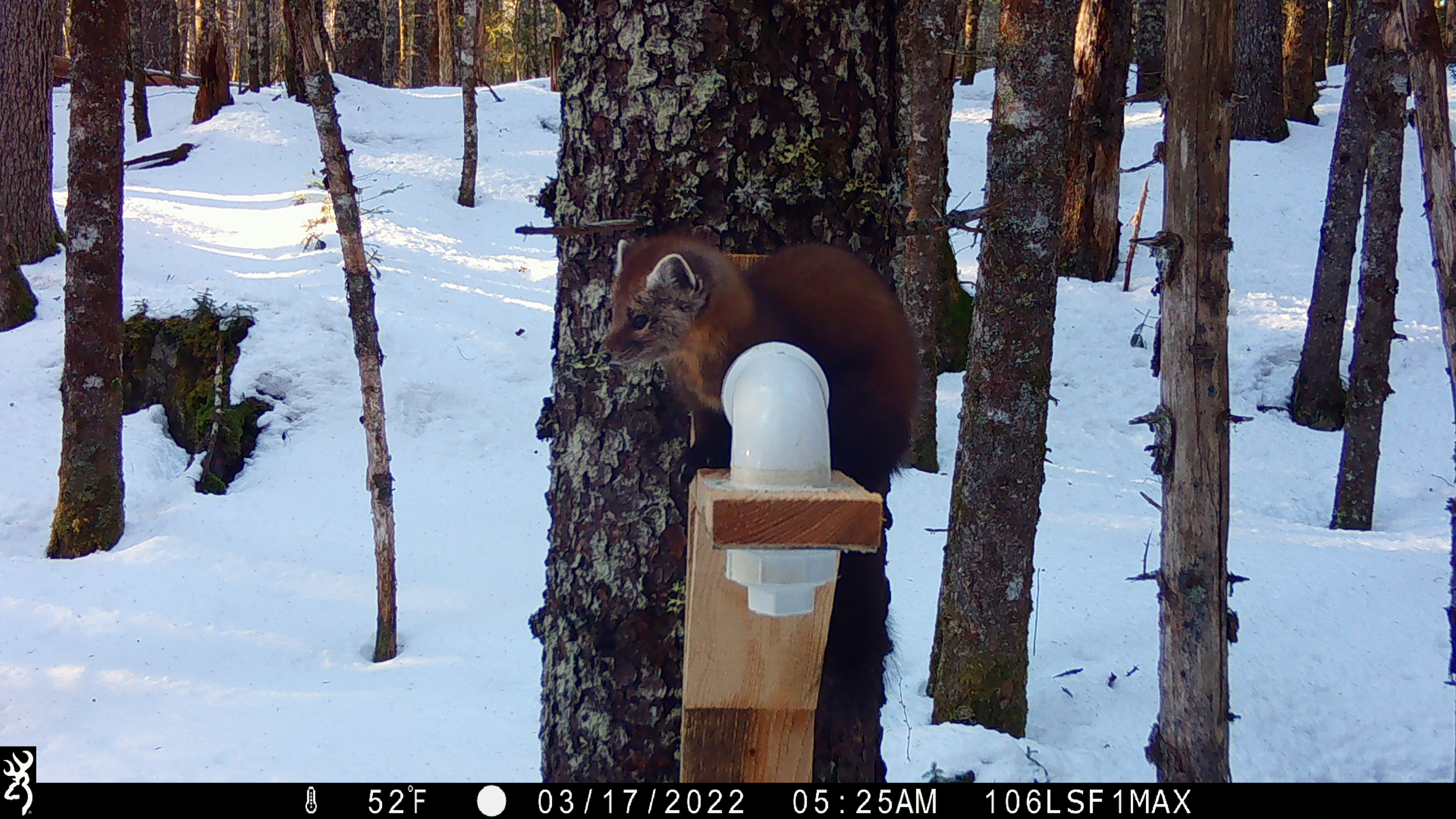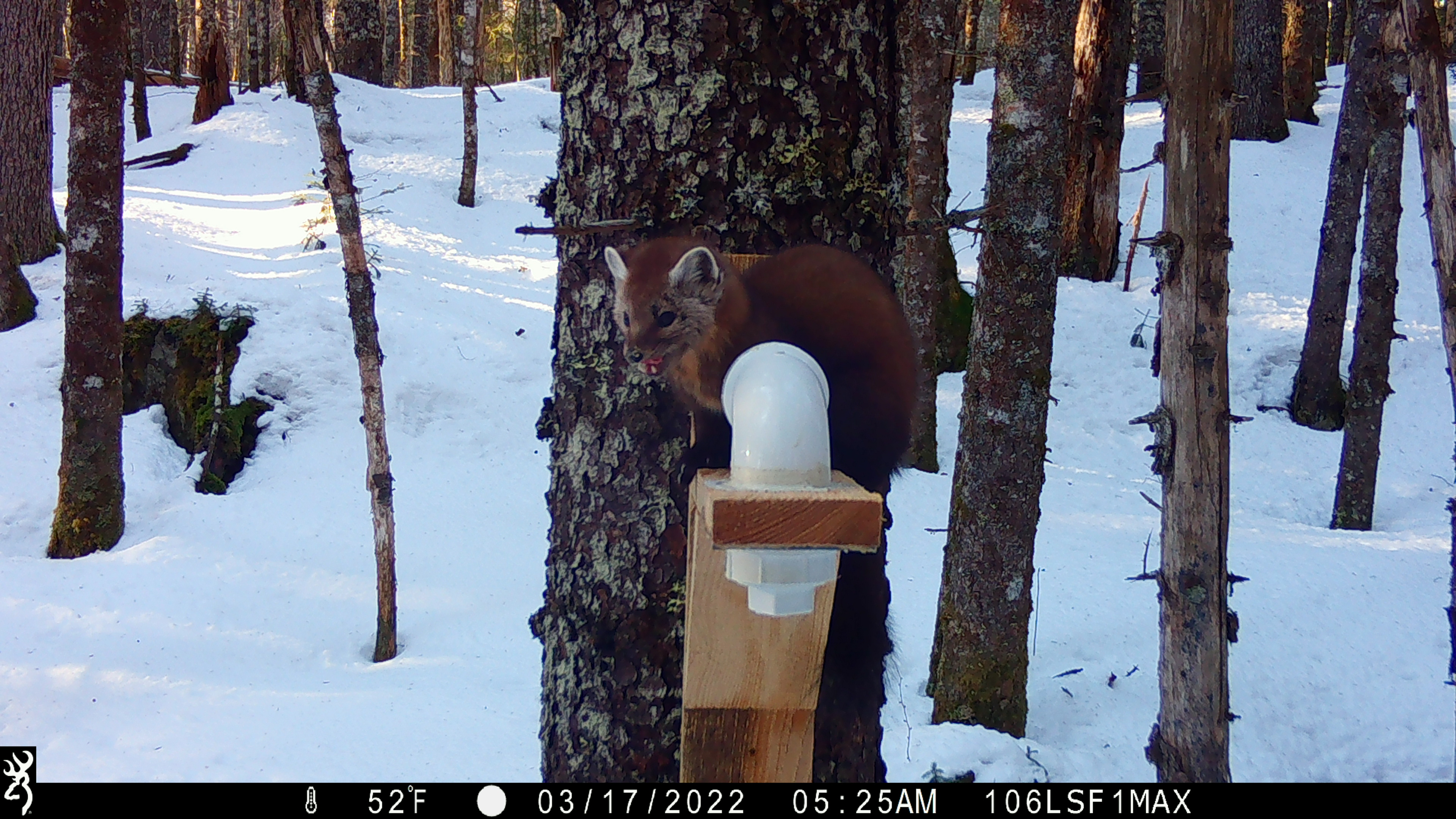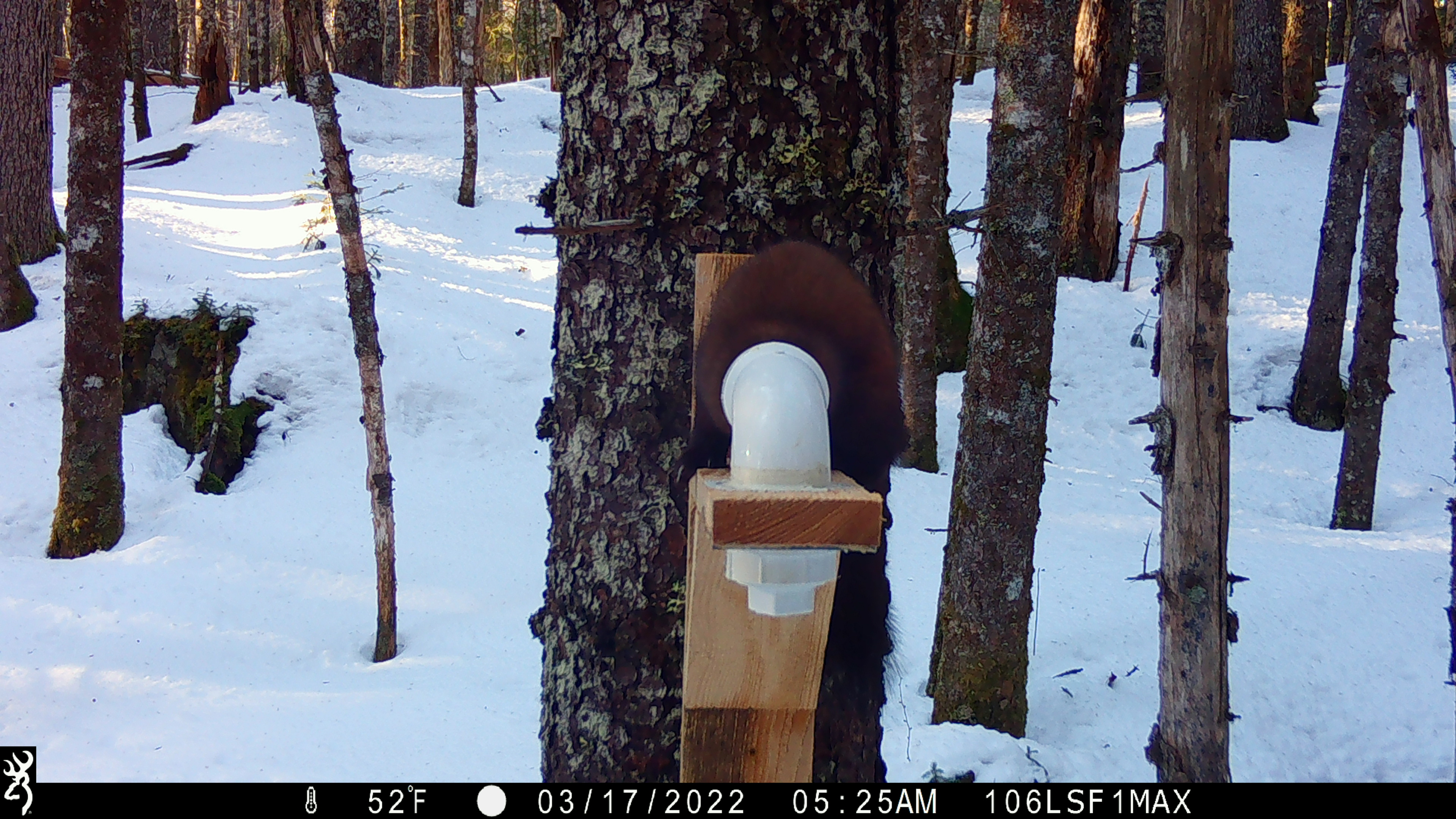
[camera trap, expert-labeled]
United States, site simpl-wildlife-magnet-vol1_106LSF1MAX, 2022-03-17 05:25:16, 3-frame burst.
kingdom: Animalia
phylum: Chordata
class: Mammalia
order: Carnivora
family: Mustelidae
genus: Martes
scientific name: Martes americana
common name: american marten